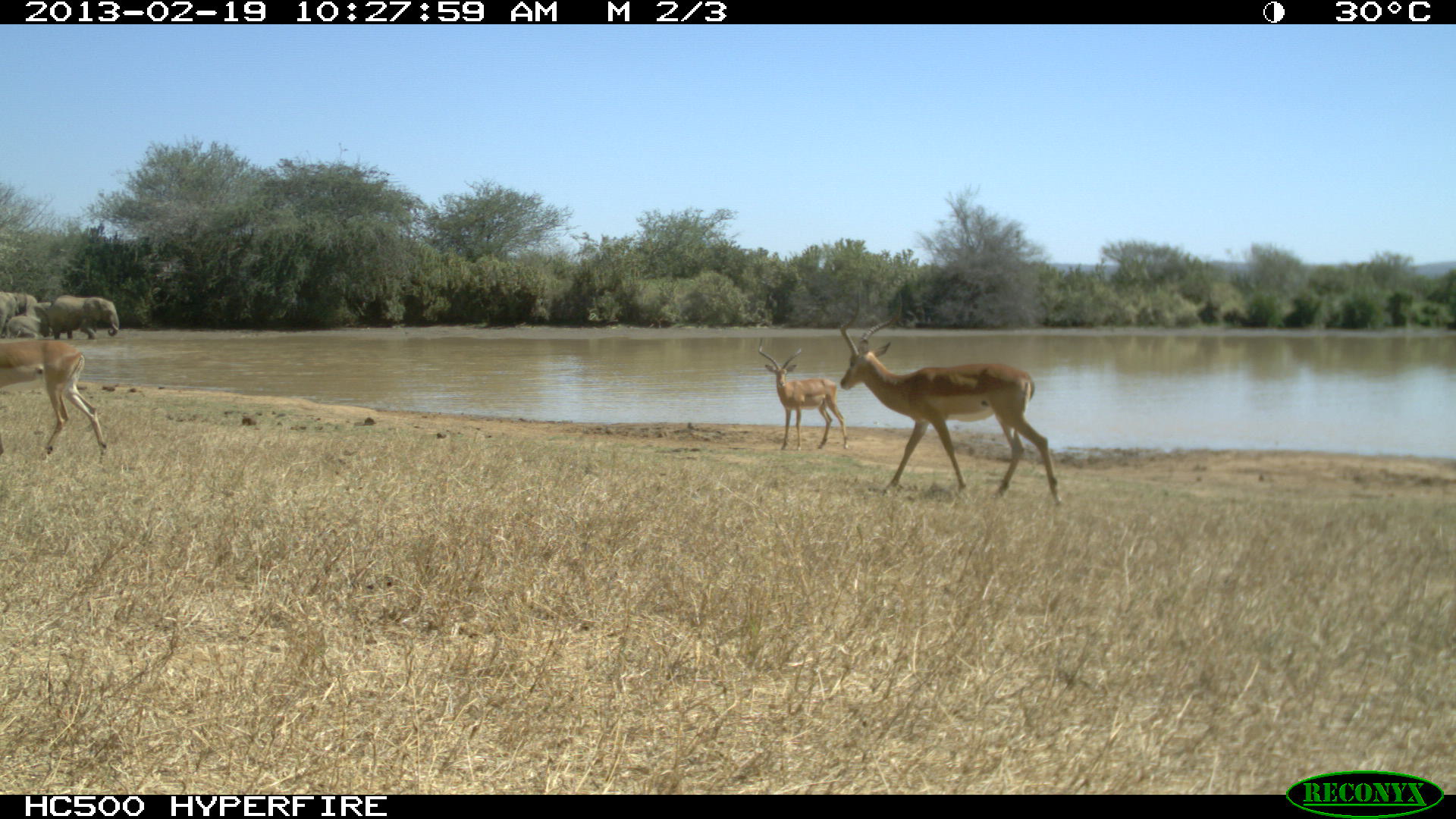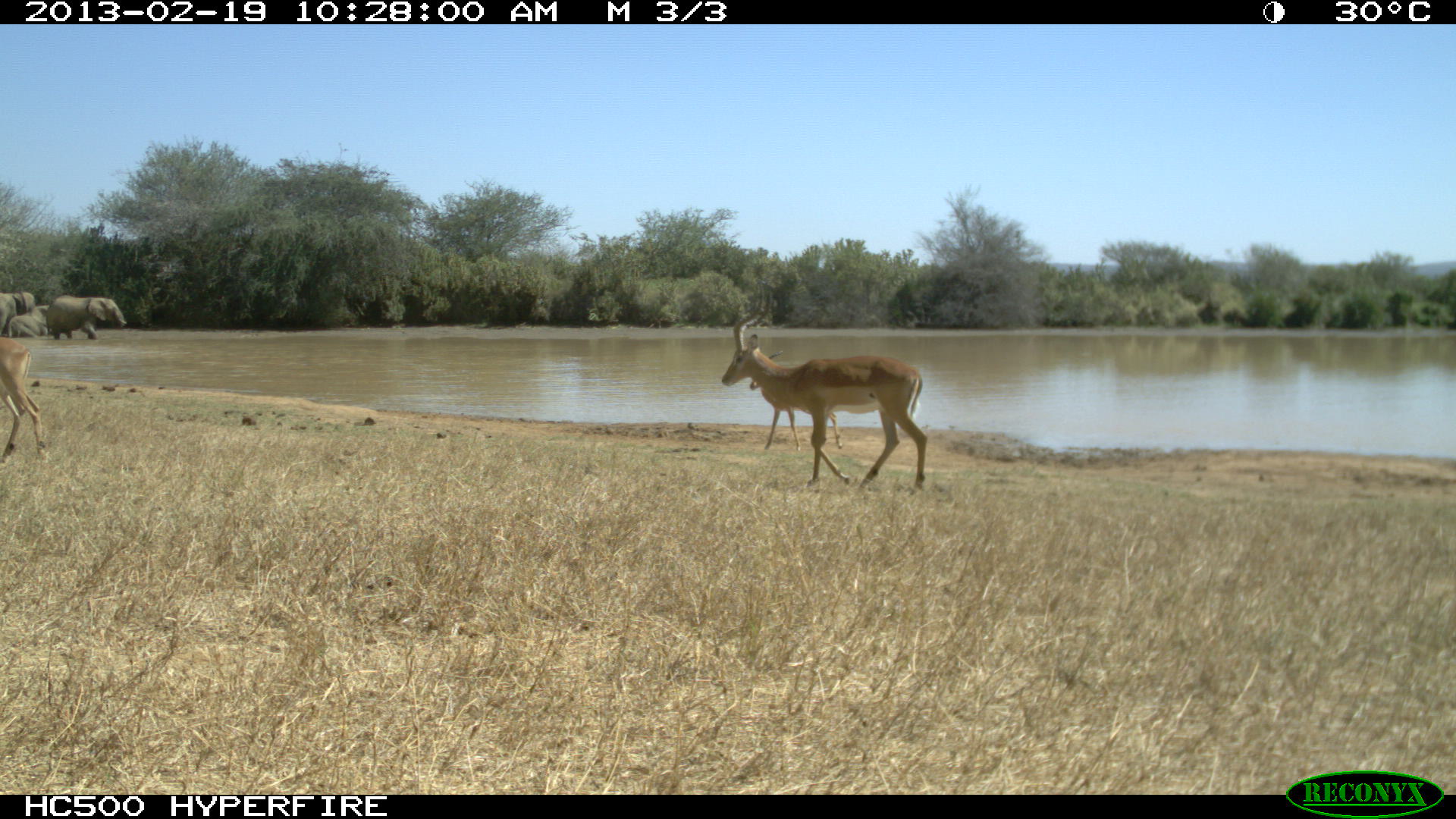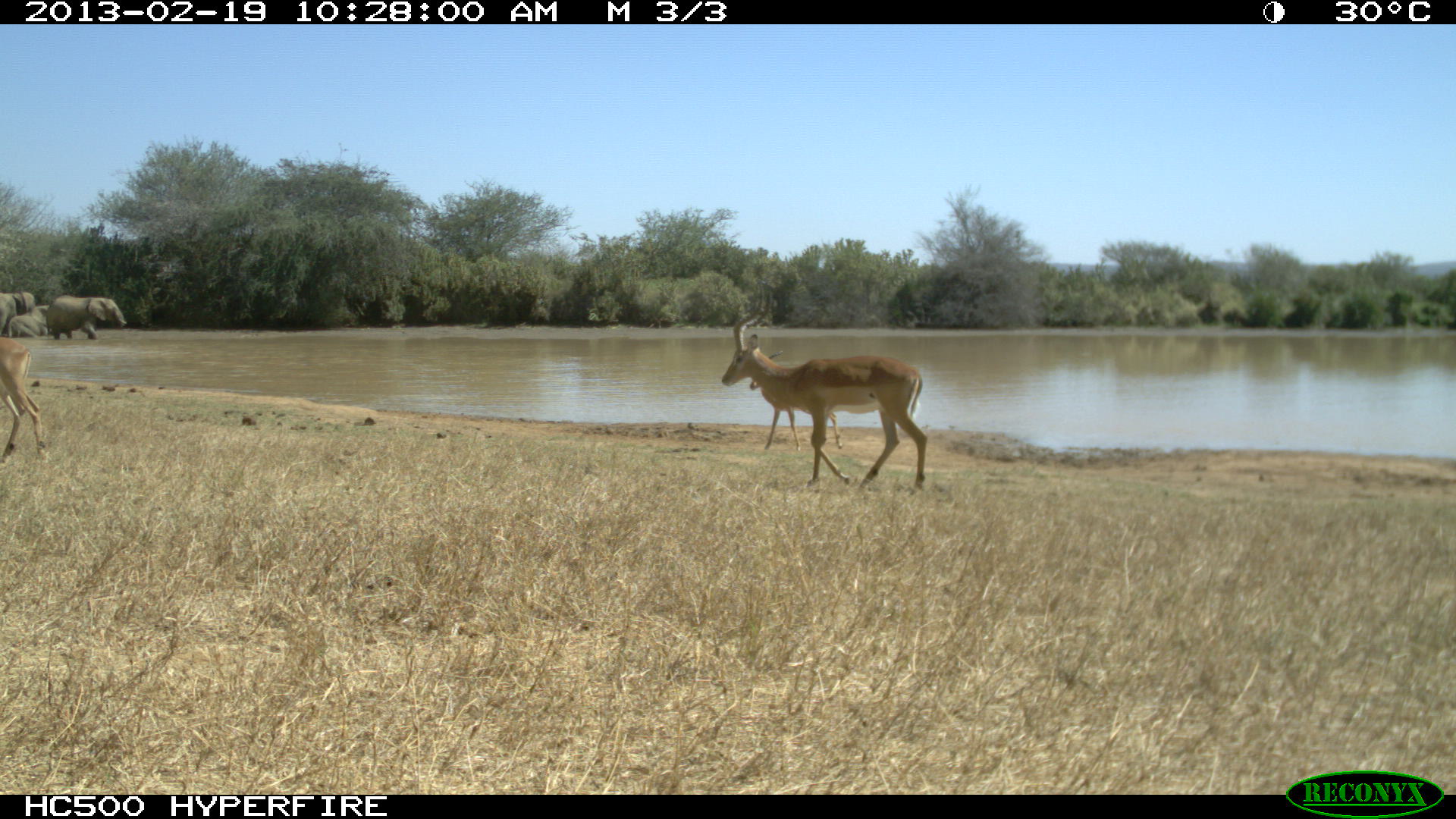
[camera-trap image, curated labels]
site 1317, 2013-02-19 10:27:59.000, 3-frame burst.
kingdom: Animalia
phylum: Chordata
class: Mammalia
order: Artiodactyla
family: Bovidae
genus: Aepyceros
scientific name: Aepyceros melampus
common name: impala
Aepyceros melampus (impala), count 3.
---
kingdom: Animalia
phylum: Chordata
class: Mammalia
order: Proboscidea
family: Elephantidae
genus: Loxodonta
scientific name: Loxodonta africana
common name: african bush elephant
Loxodonta africana (african bush elephant), count 4.